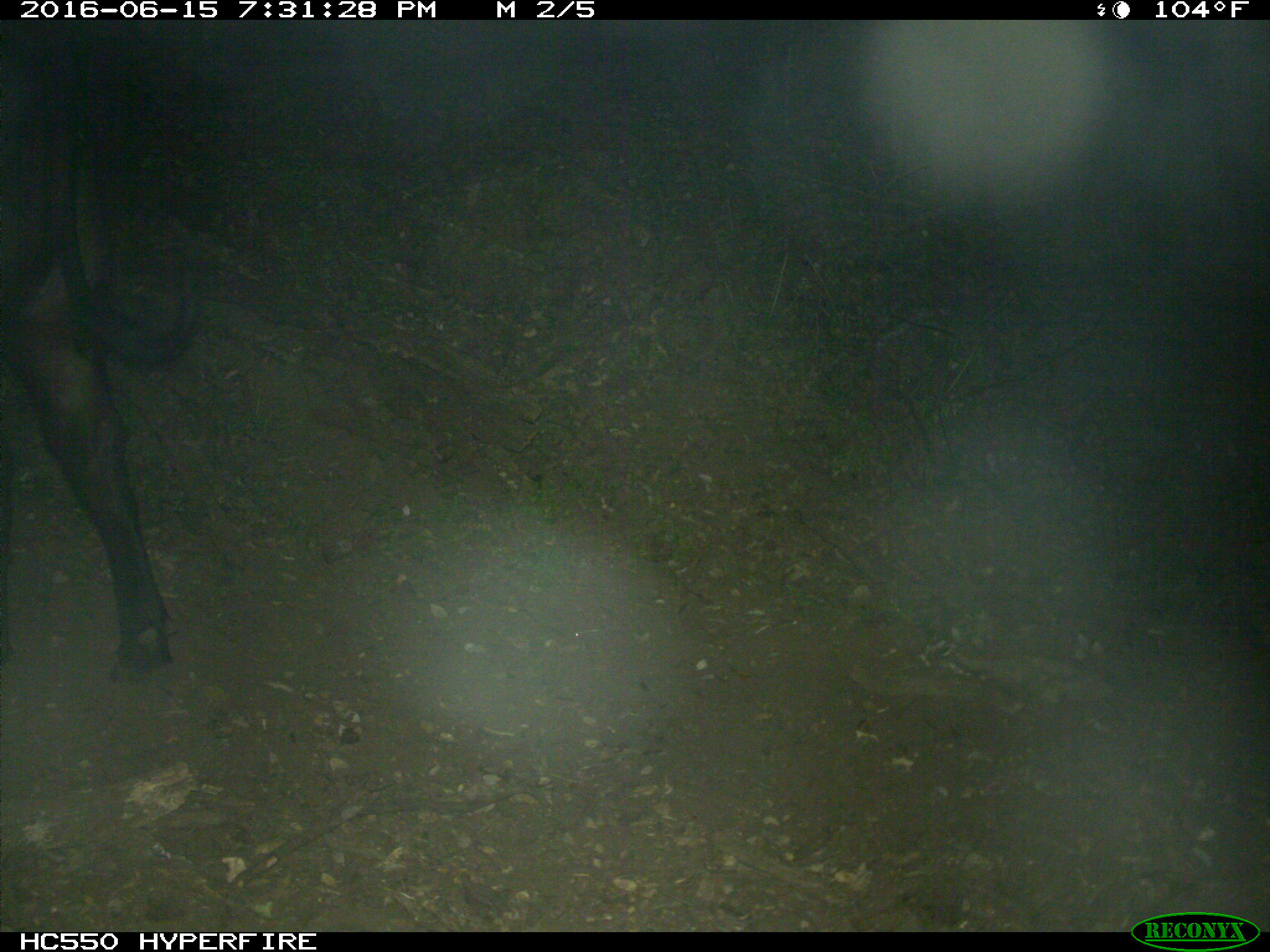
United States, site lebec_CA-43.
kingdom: Animalia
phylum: Chordata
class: Mammalia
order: Artiodactyla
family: Bovidae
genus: Bos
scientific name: Bos taurus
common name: domestic cow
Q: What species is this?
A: Bos taurus (domestic cow).